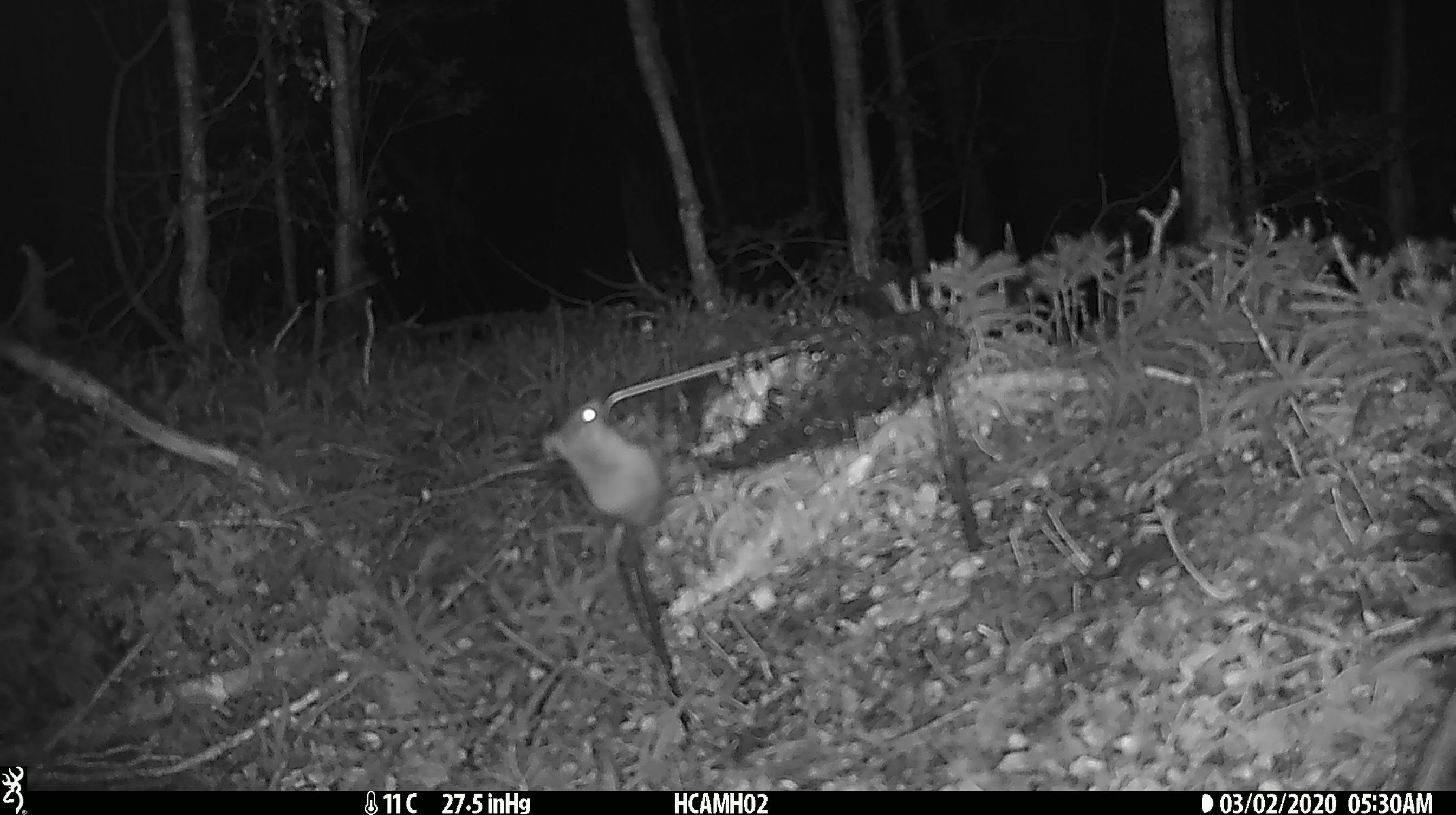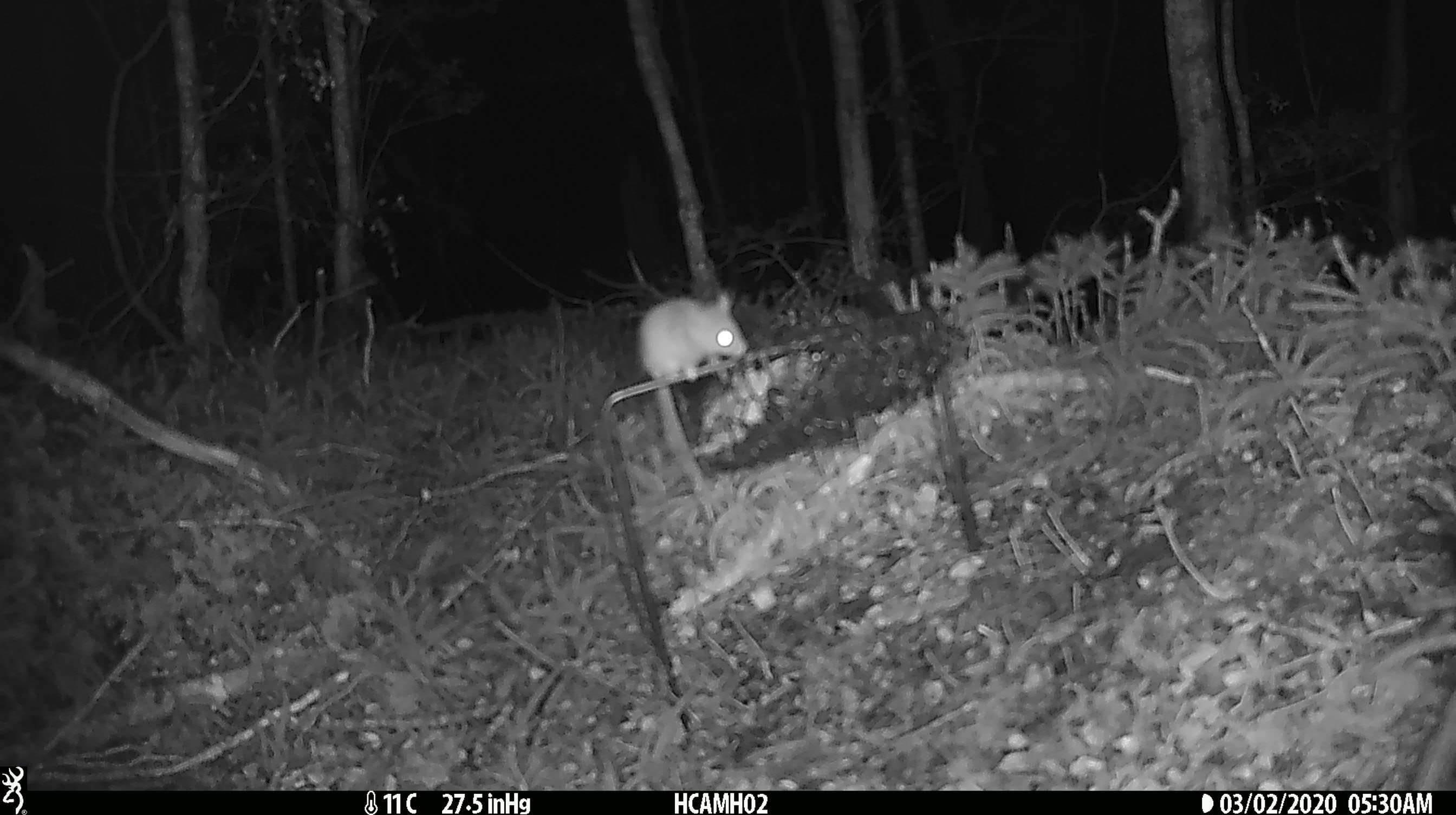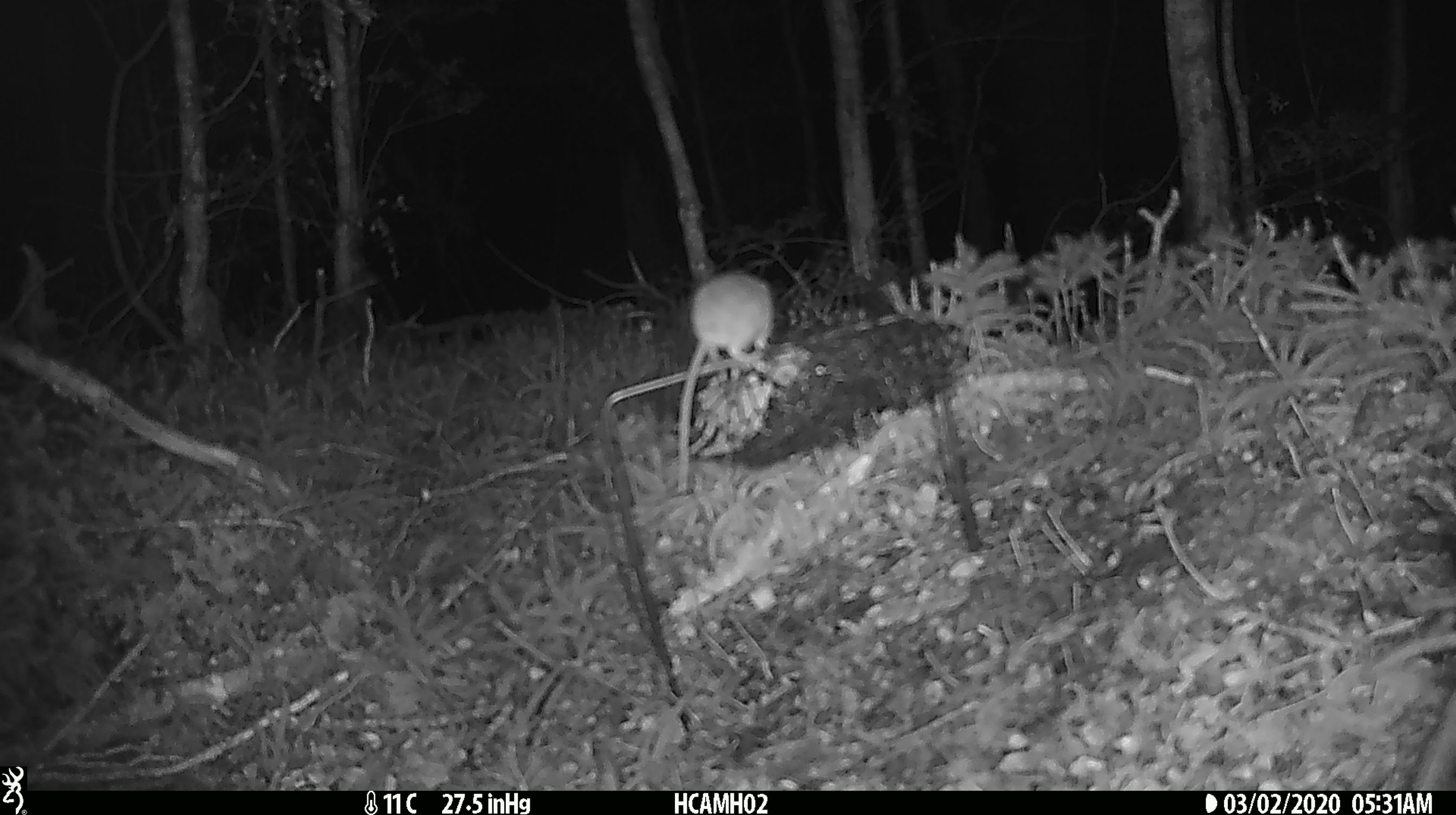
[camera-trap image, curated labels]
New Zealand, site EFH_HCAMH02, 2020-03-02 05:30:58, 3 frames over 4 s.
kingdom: Animalia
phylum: Chordata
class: Mammalia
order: Rodentia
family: Muridae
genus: Mus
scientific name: Mus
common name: mouse